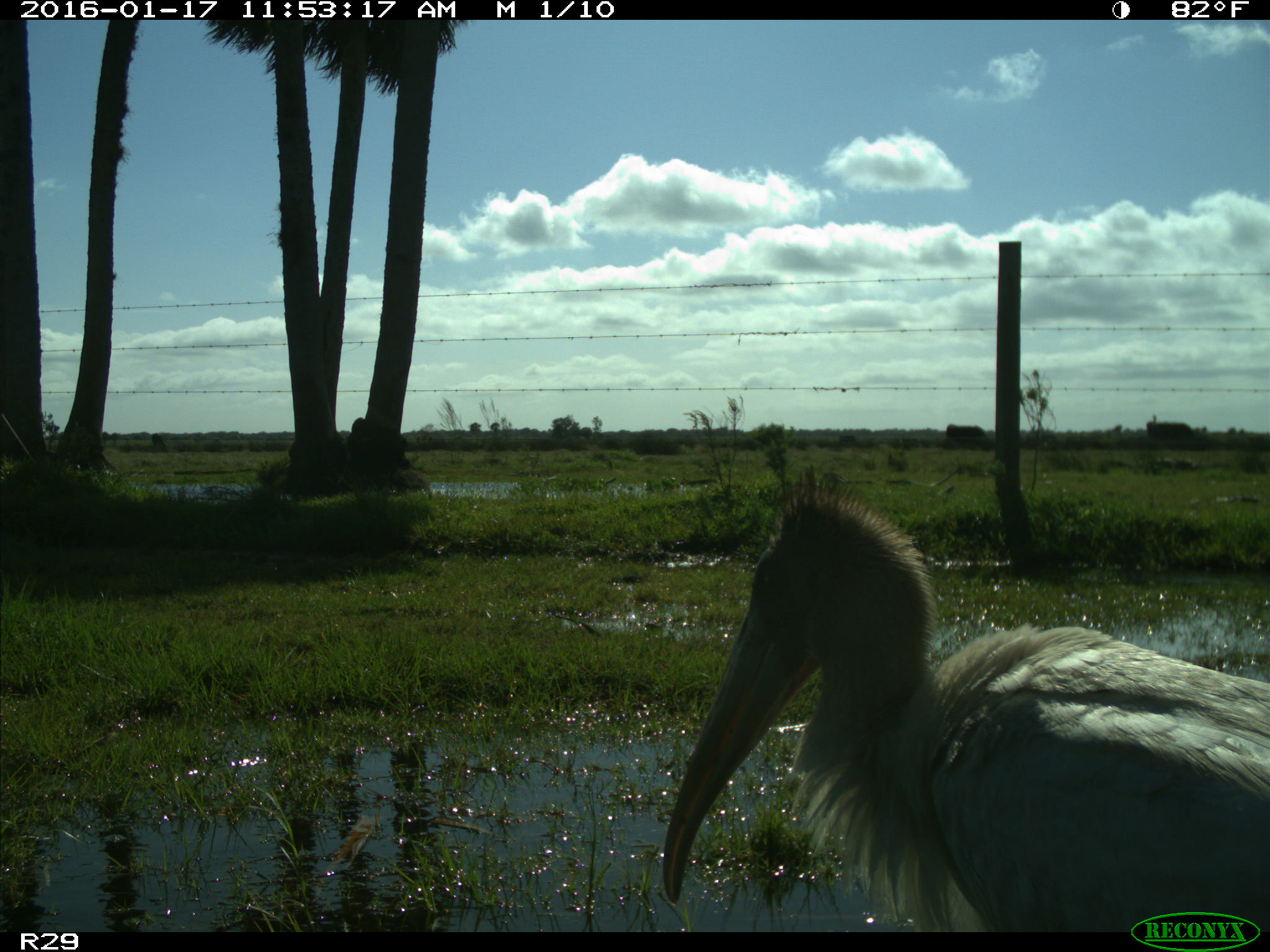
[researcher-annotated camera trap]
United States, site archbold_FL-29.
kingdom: Animalia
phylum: Chordata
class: Aves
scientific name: Aves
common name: birds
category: unidentified bird